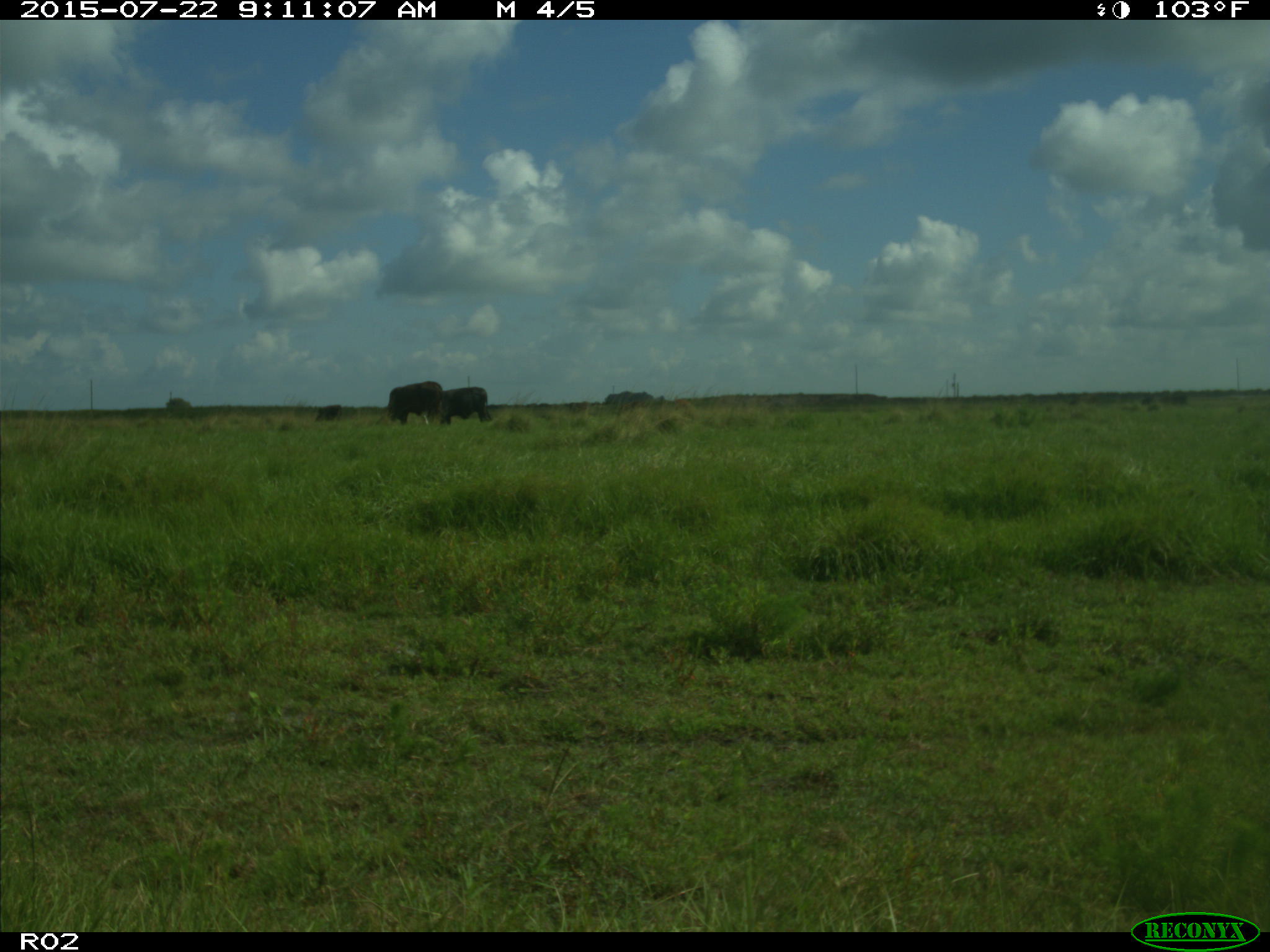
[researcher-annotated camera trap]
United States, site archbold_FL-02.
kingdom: Animalia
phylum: Chordata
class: Mammalia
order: Artiodactyla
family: Bovidae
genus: Bos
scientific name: Bos taurus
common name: domestic cow